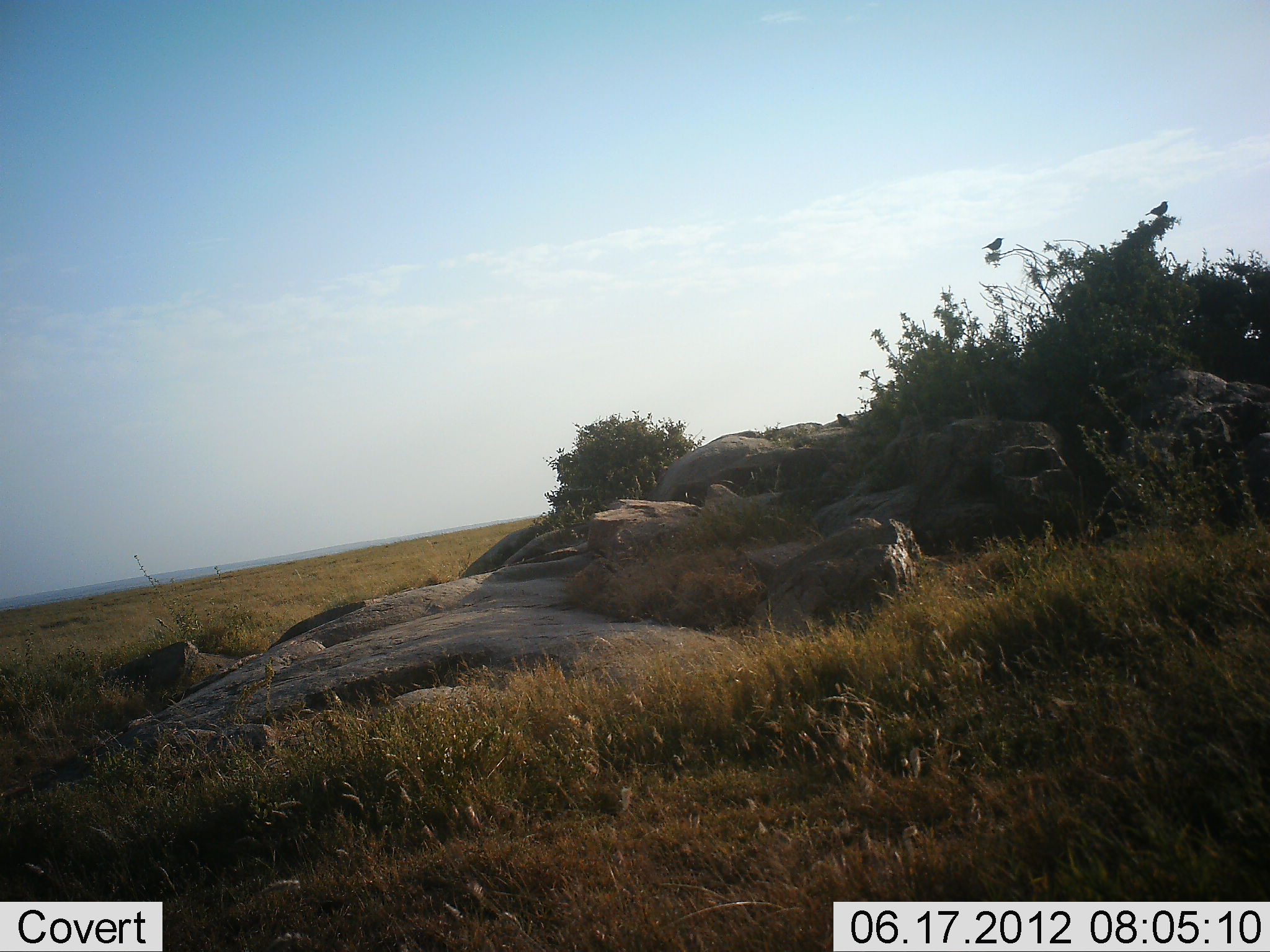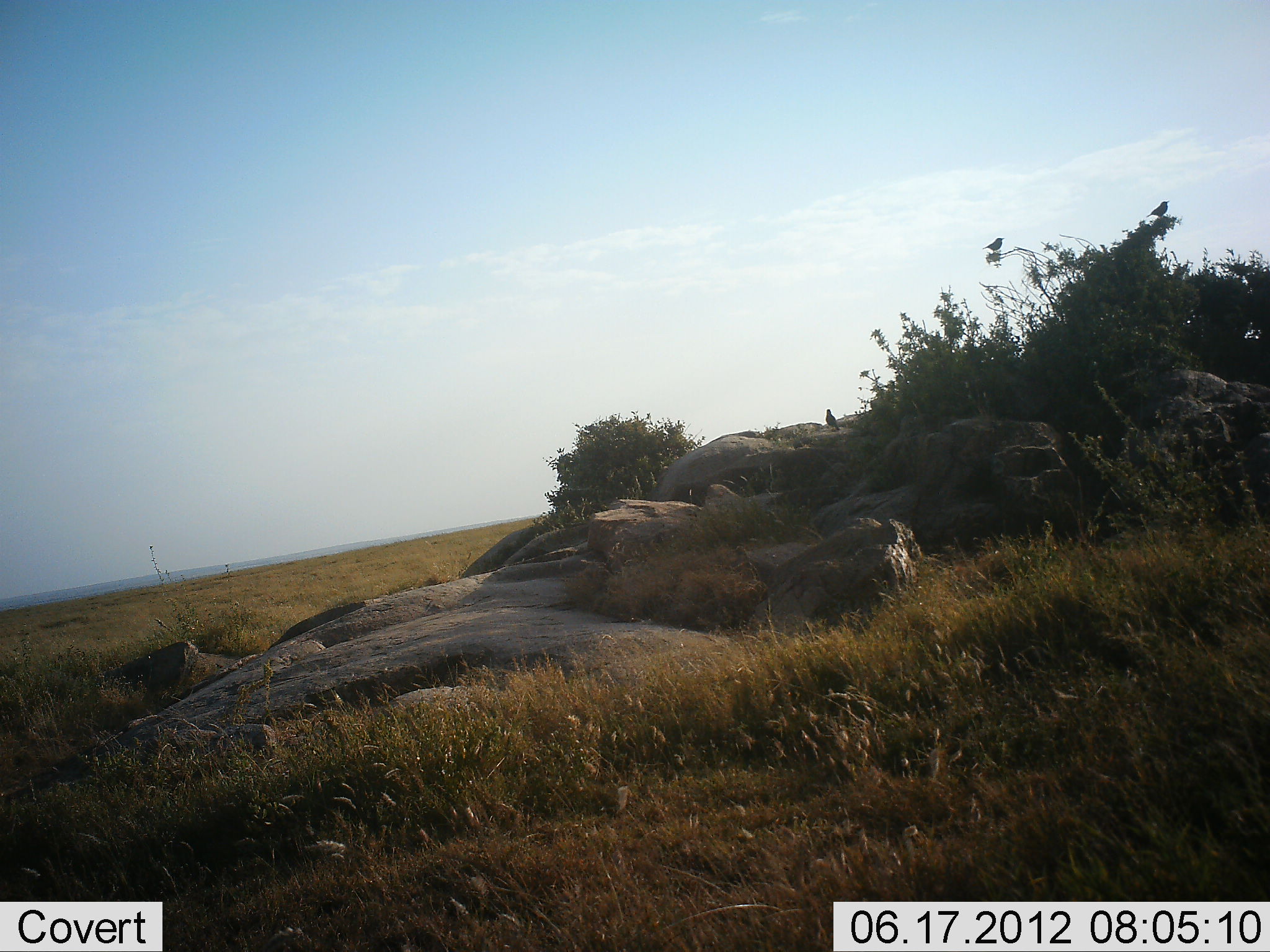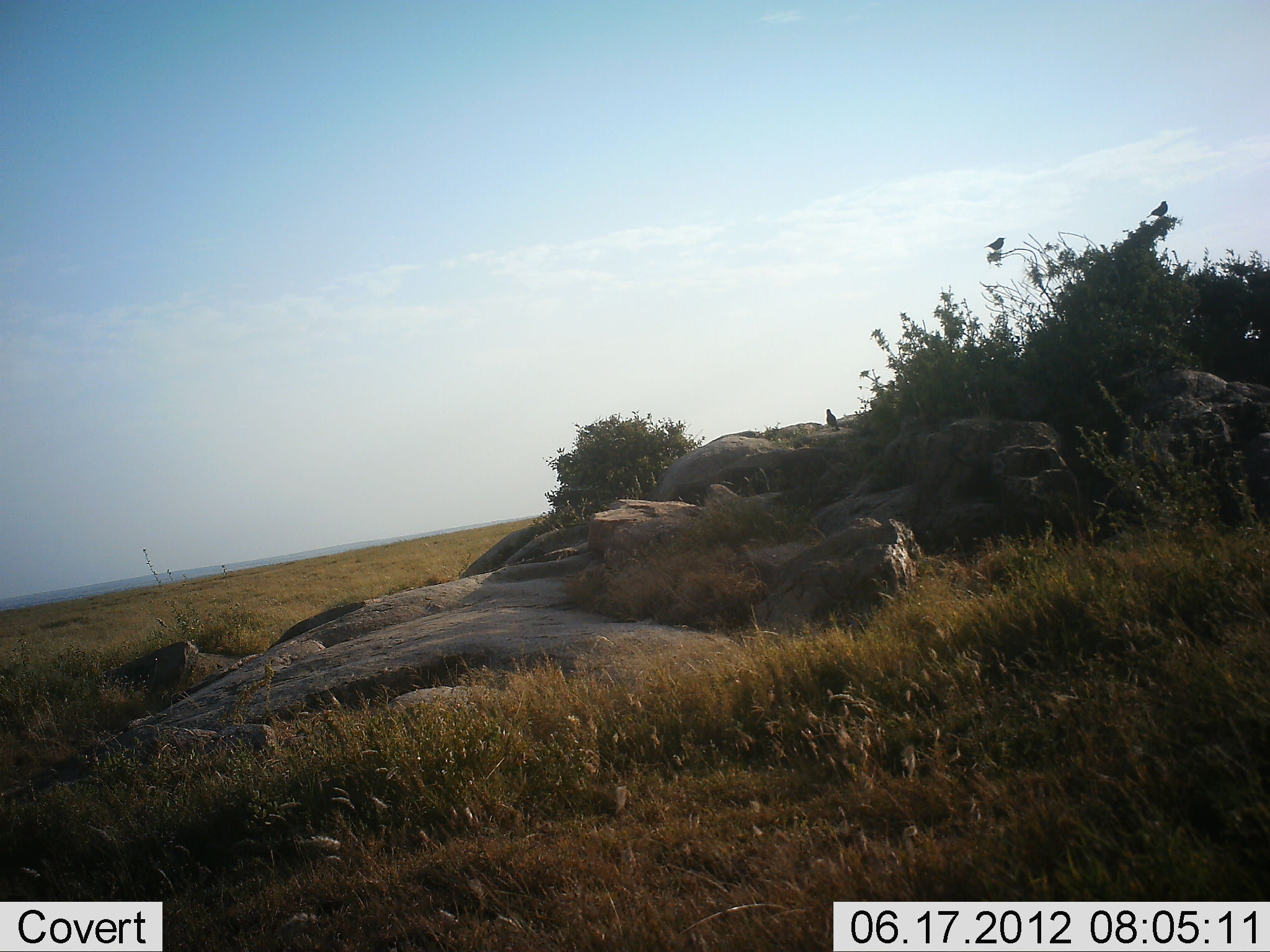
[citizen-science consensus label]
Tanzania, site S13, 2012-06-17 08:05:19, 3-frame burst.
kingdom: Animalia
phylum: Chordata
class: Aves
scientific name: Aves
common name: bird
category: otherbird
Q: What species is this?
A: Otherbird (bird) (Aves).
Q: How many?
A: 3.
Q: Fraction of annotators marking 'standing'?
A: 70%.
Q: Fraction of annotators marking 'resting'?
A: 30%.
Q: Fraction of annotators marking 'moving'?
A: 30%.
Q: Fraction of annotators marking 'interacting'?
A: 0%.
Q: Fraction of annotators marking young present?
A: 0%.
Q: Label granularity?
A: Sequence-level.